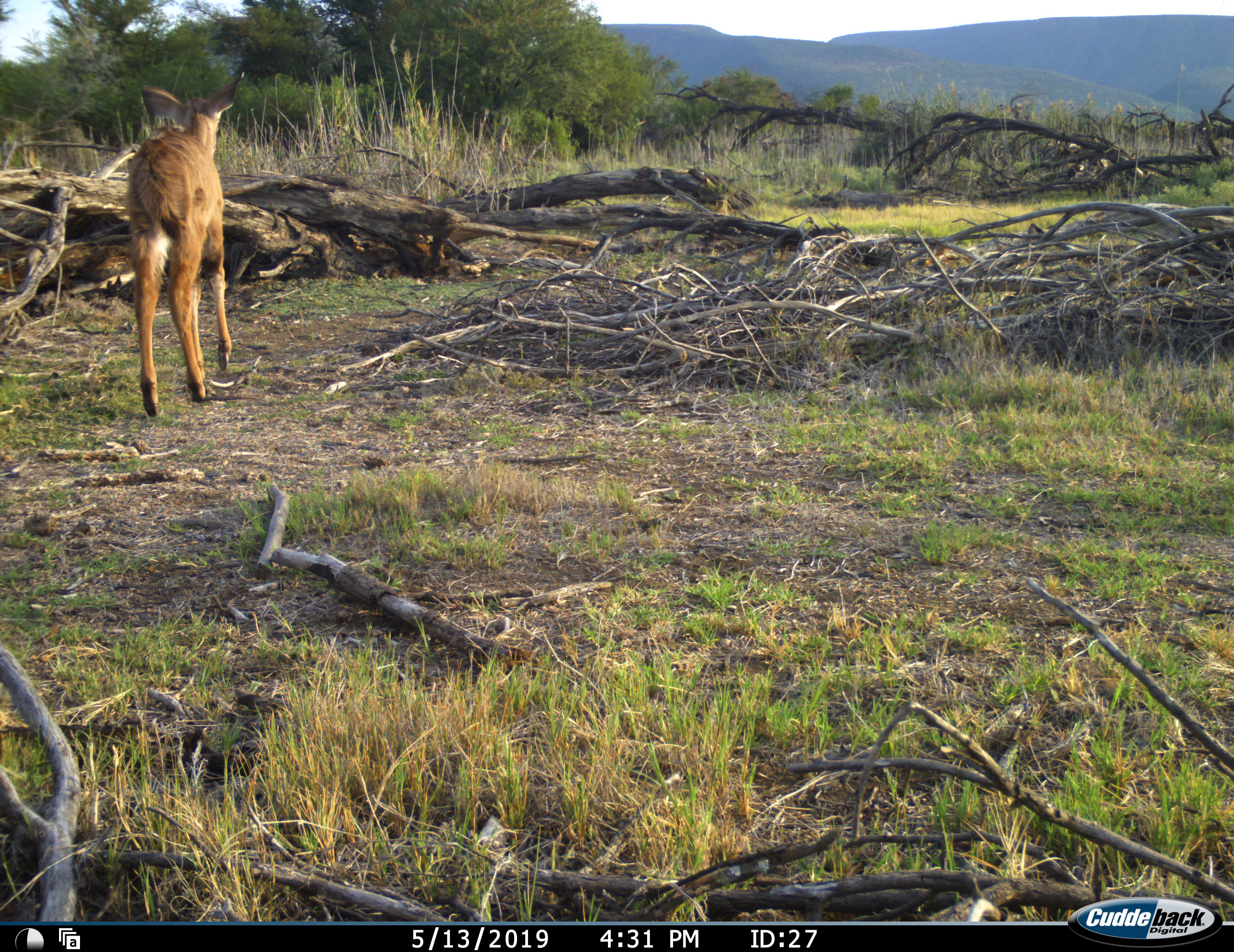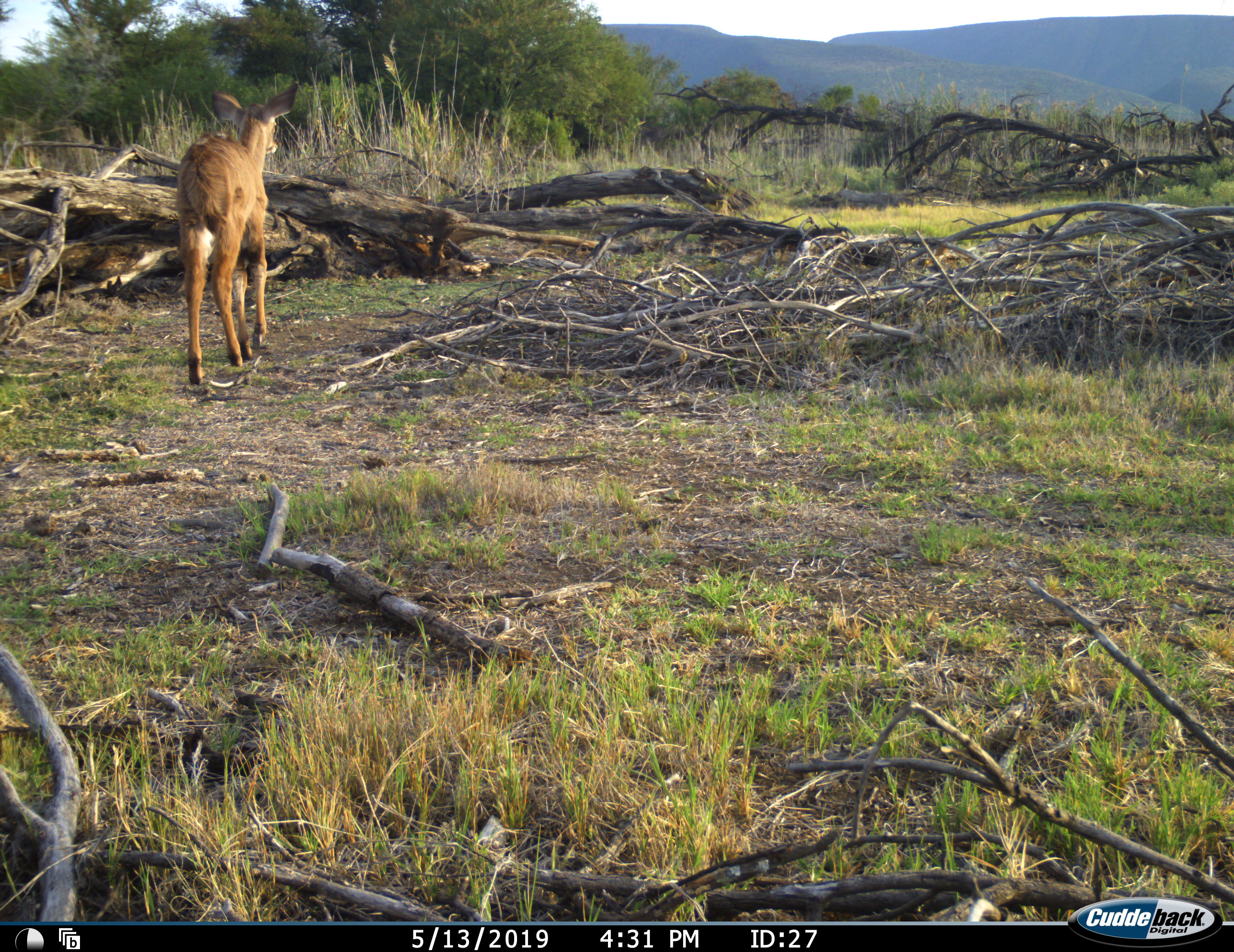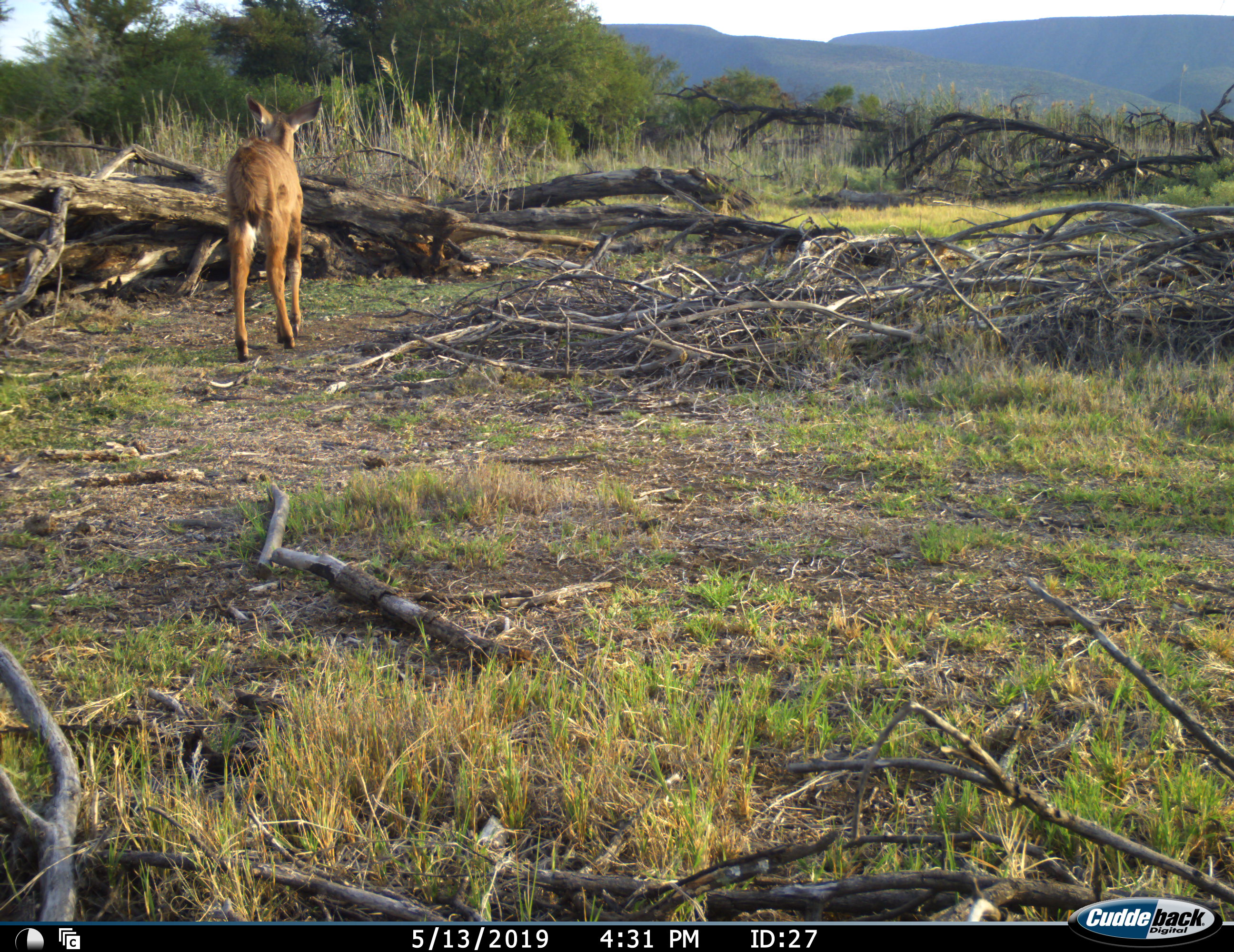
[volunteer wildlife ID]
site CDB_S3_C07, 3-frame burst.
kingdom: Animalia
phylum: Chordata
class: Mammalia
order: Artiodactyla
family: Bovidae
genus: Tragelaphus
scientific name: Tragelaphus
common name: kudu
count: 1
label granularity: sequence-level